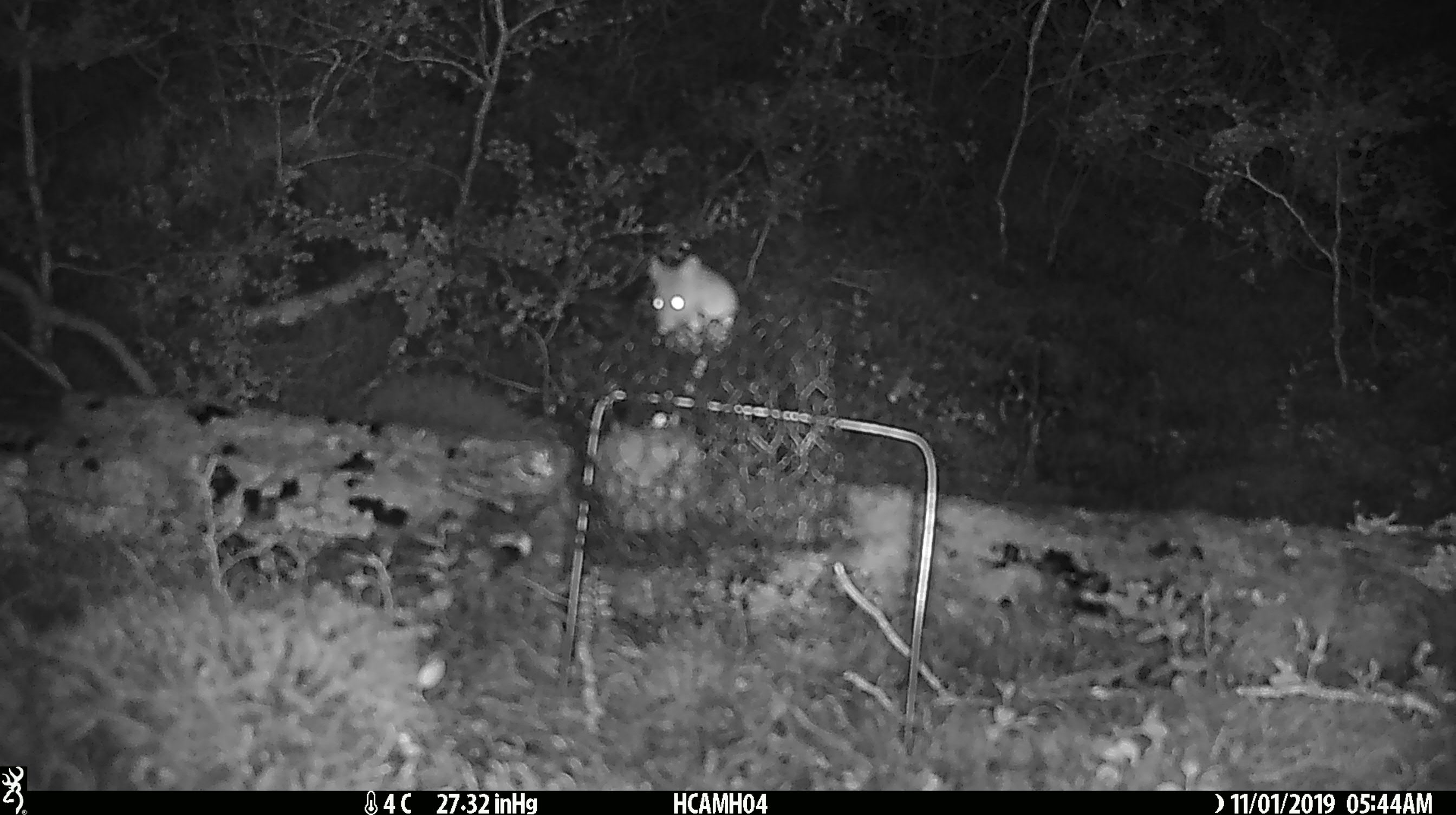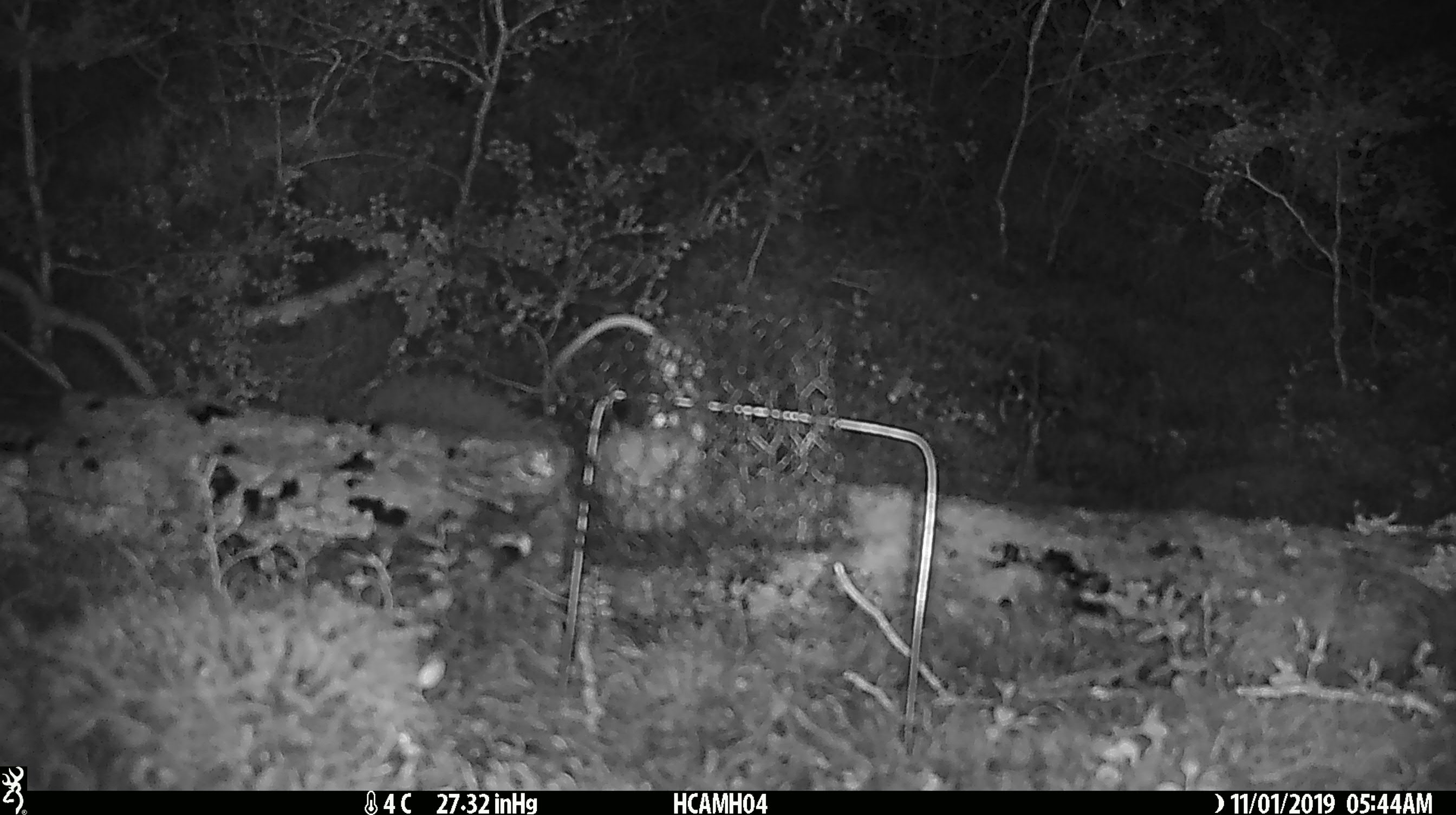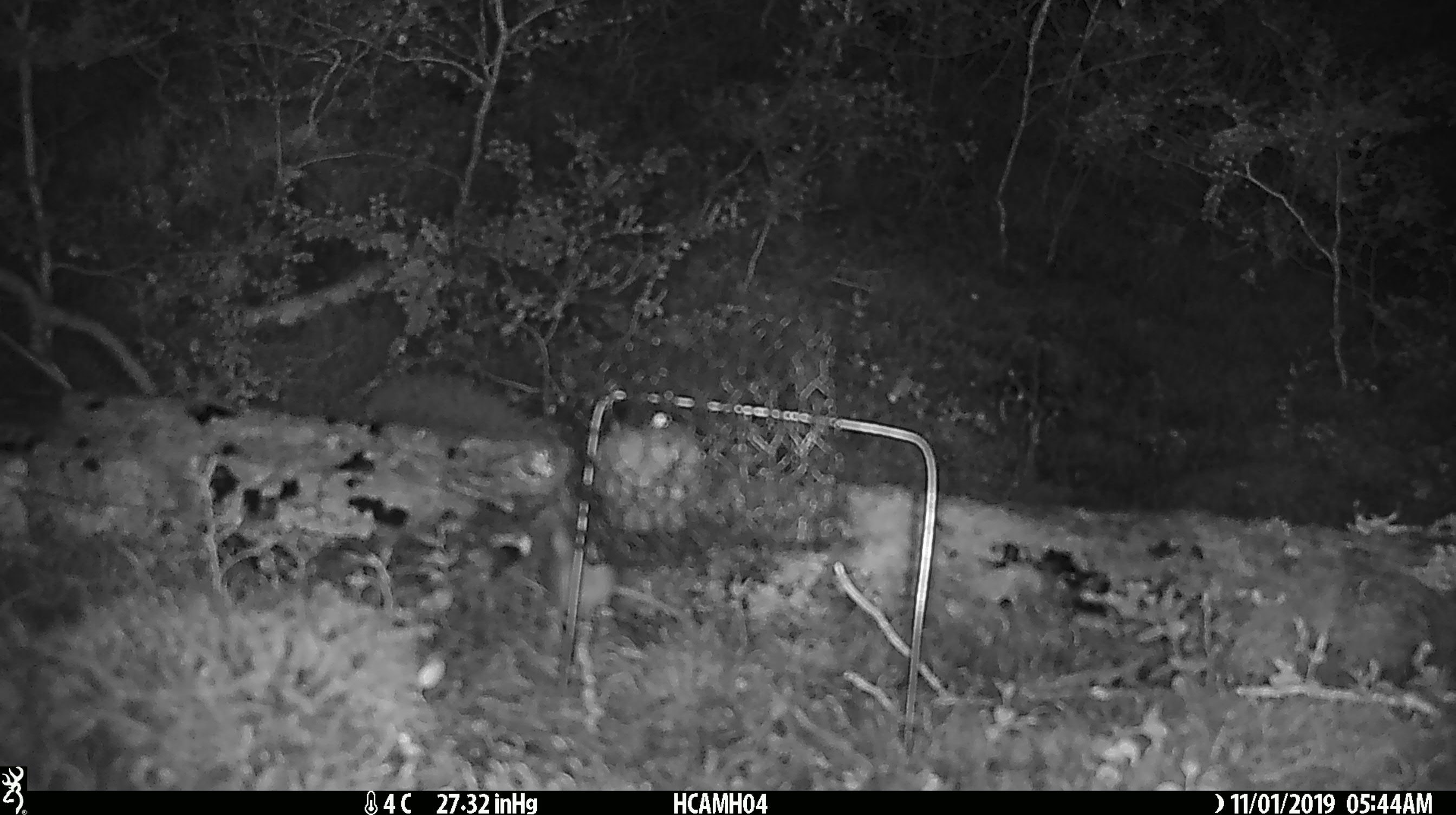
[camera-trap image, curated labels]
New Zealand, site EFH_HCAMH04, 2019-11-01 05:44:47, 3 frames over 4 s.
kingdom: Animalia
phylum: Chordata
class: Mammalia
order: Rodentia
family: Muridae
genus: Mus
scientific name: Mus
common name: mouse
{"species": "mouse (Mus)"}